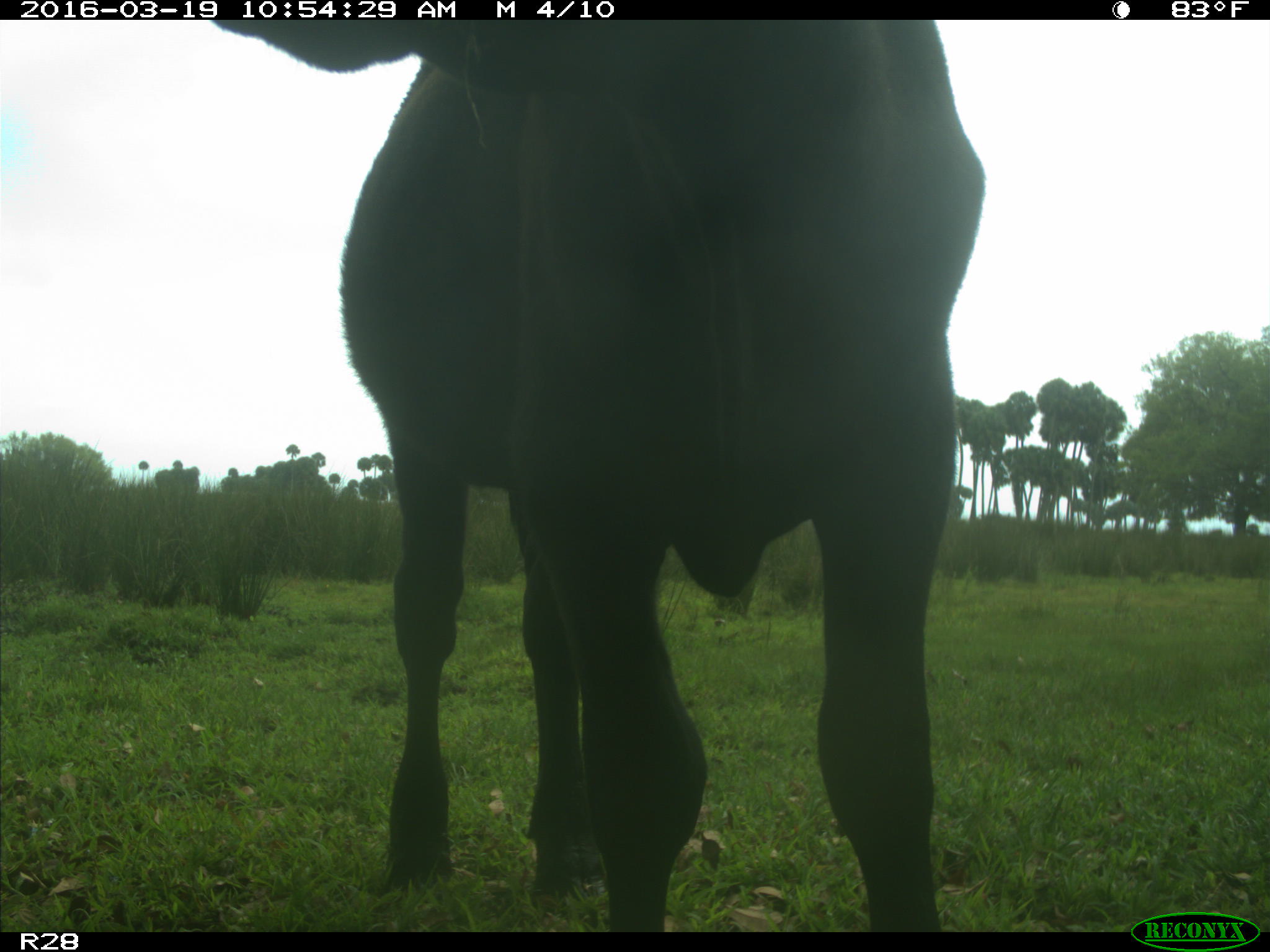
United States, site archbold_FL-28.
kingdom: Animalia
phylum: Chordata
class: Mammalia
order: Artiodactyla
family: Bovidae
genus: Bos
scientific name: Bos taurus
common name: domestic cow